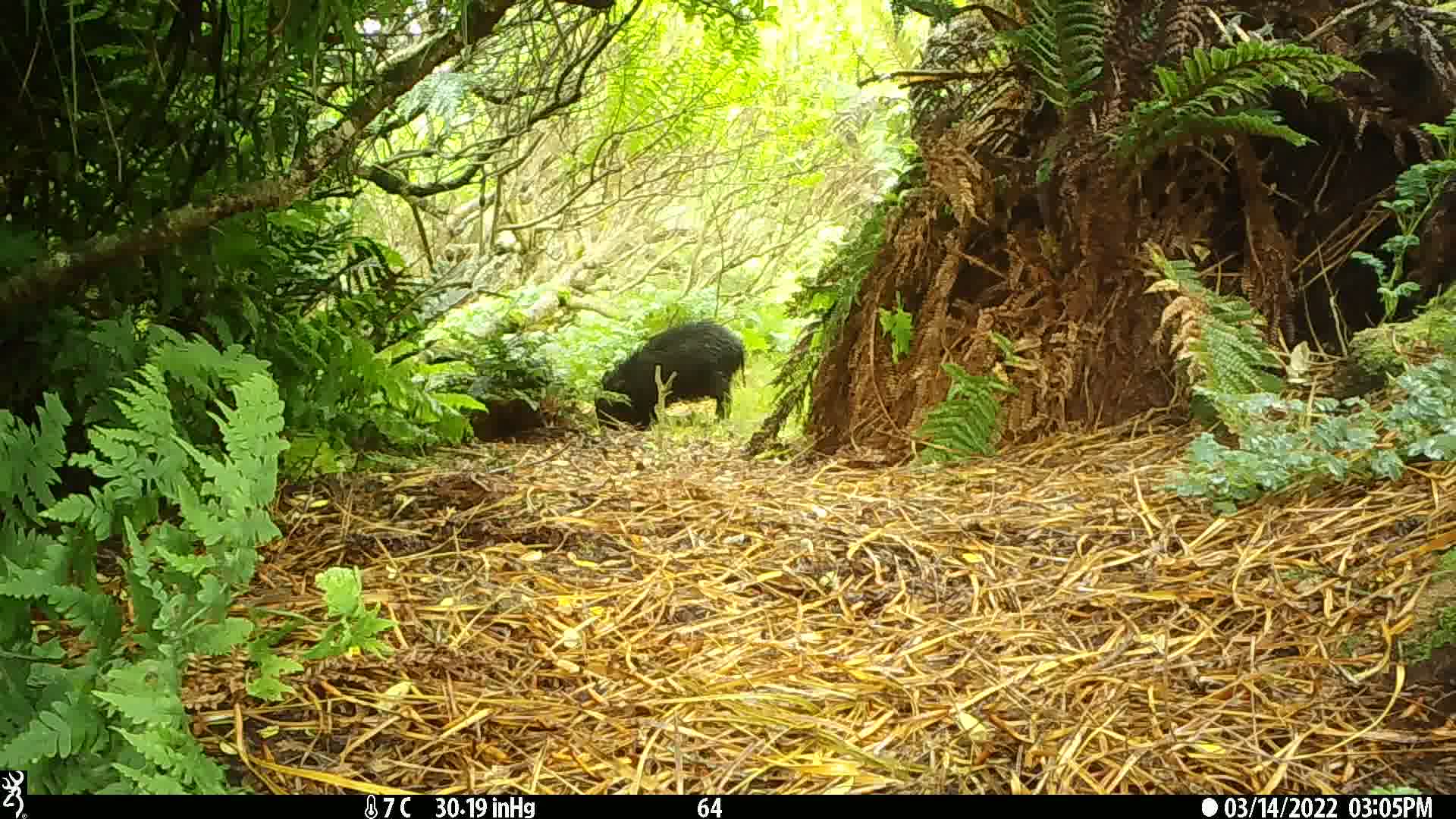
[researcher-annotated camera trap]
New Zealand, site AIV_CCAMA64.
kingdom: Animalia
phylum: Chordata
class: Mammalia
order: Artiodactyla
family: Suidae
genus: Sus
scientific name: Sus scrofa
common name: pig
Pig (Sus scrofa).